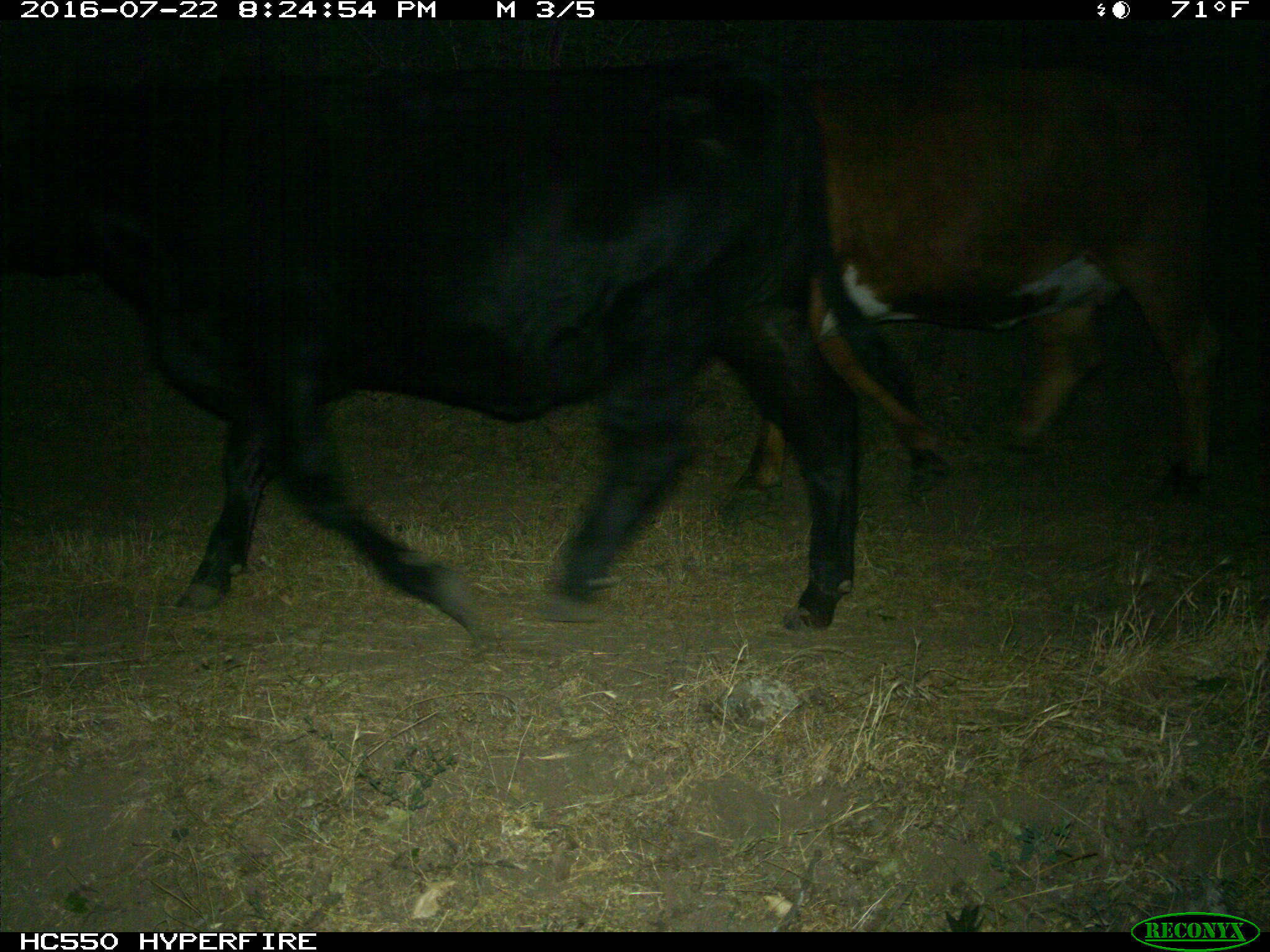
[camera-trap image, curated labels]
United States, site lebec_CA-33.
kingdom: Animalia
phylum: Chordata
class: Mammalia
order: Artiodactyla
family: Bovidae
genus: Bos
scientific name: Bos taurus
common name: domestic cow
Bos taurus (domestic cow).